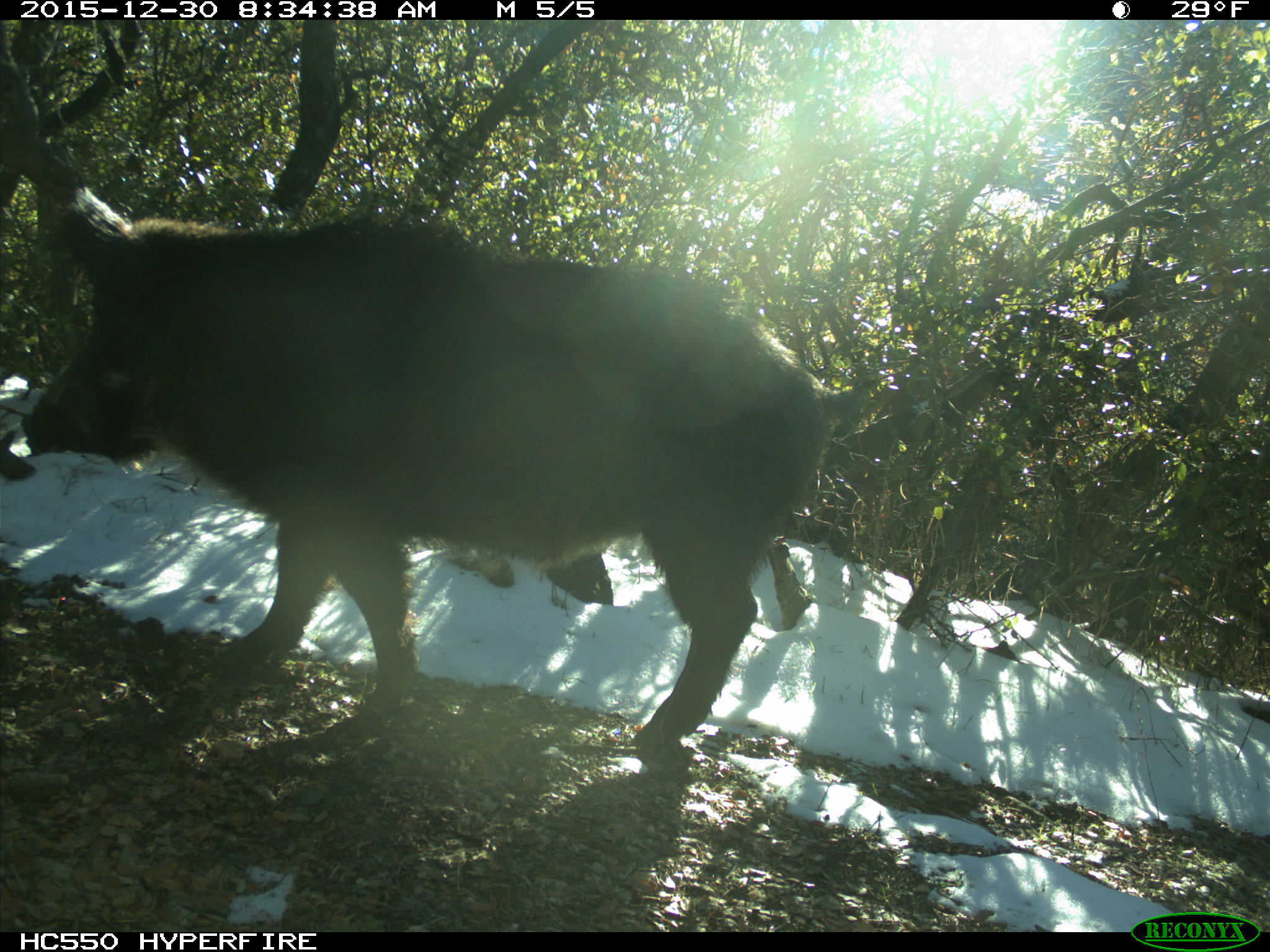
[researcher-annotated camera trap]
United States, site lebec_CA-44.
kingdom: Animalia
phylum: Chordata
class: Mammalia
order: Artiodactyla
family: Suidae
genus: Sus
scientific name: Sus scrofa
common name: wild boar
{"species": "Sus scrofa (wild boar)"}